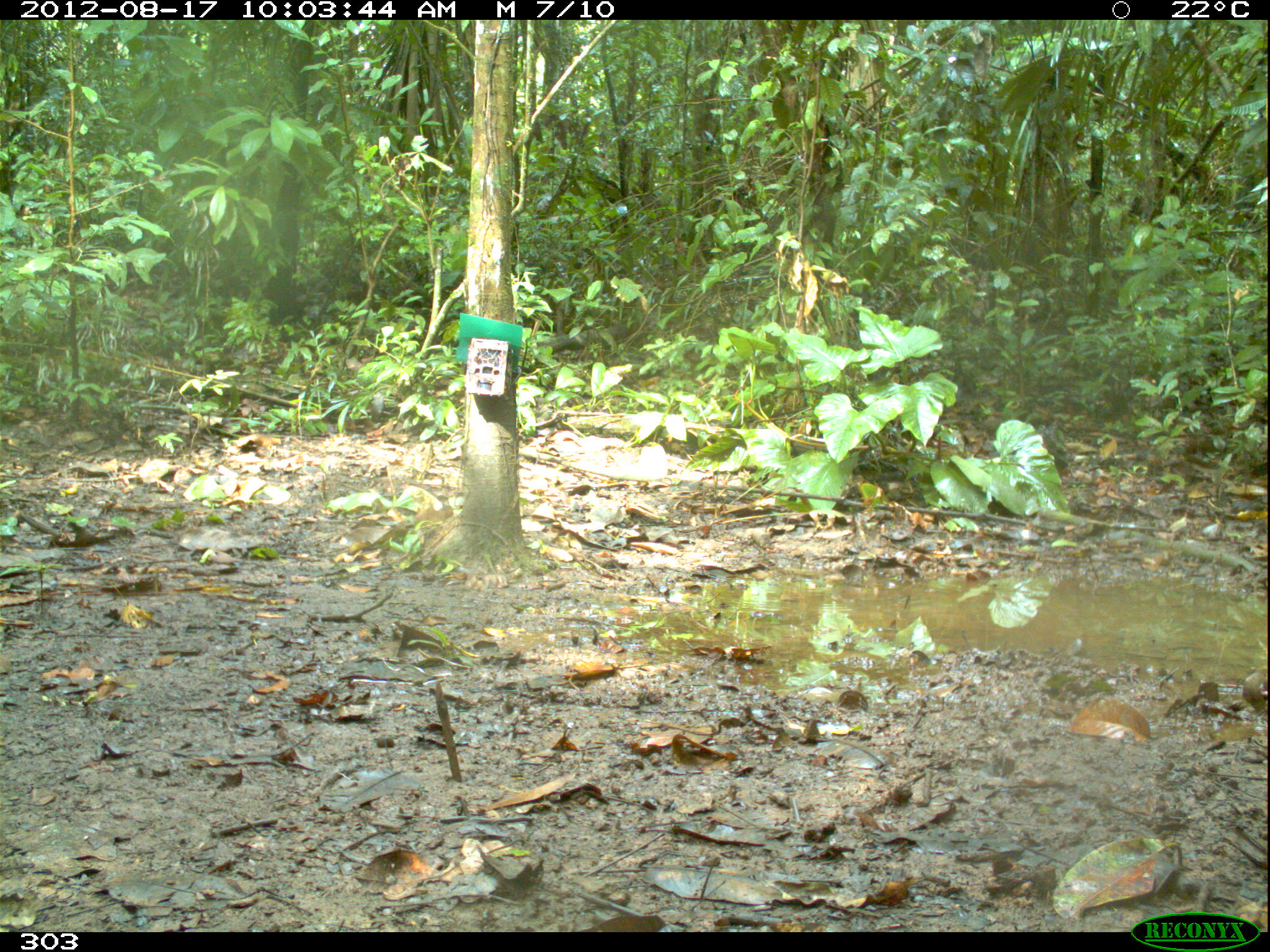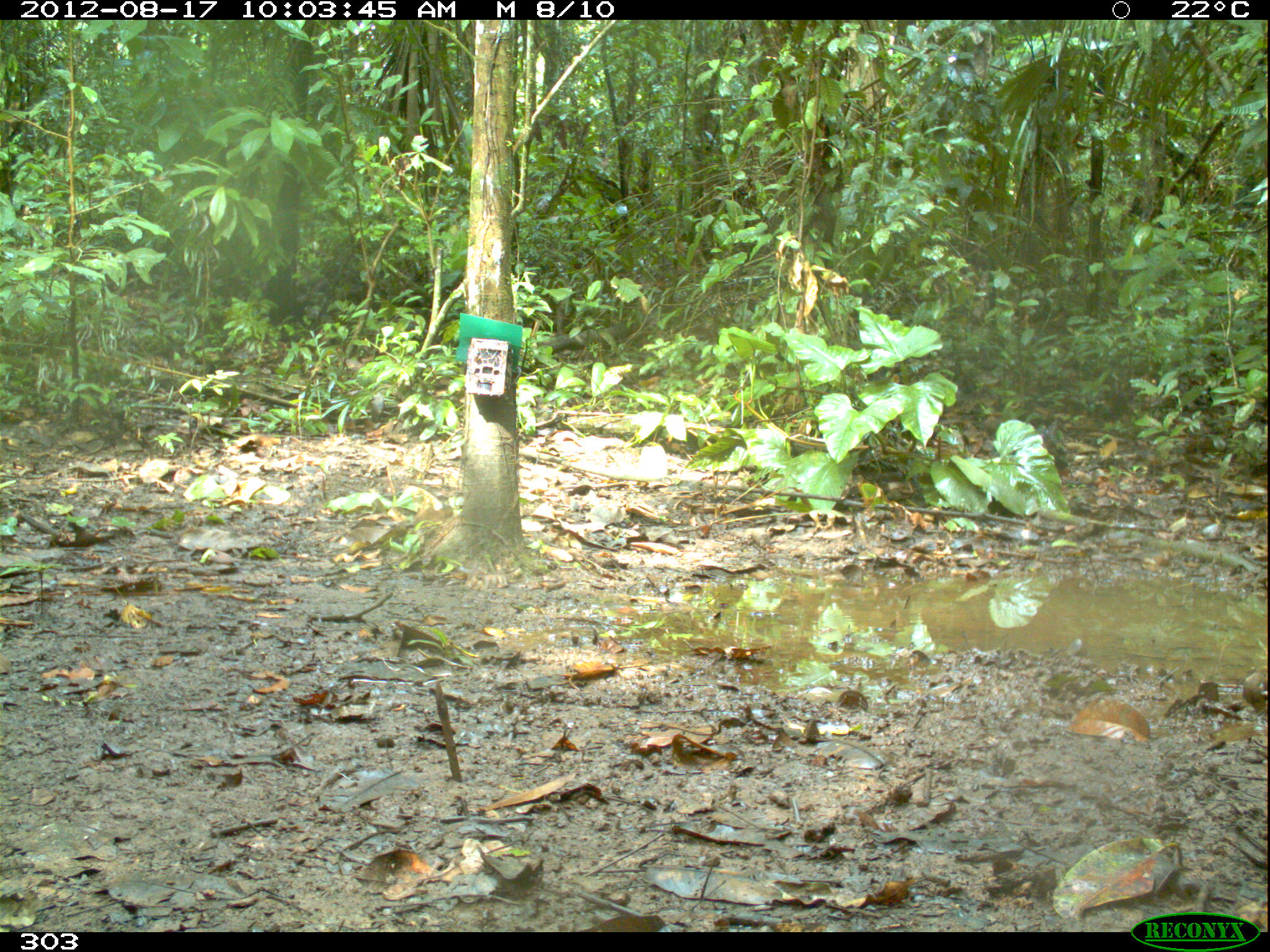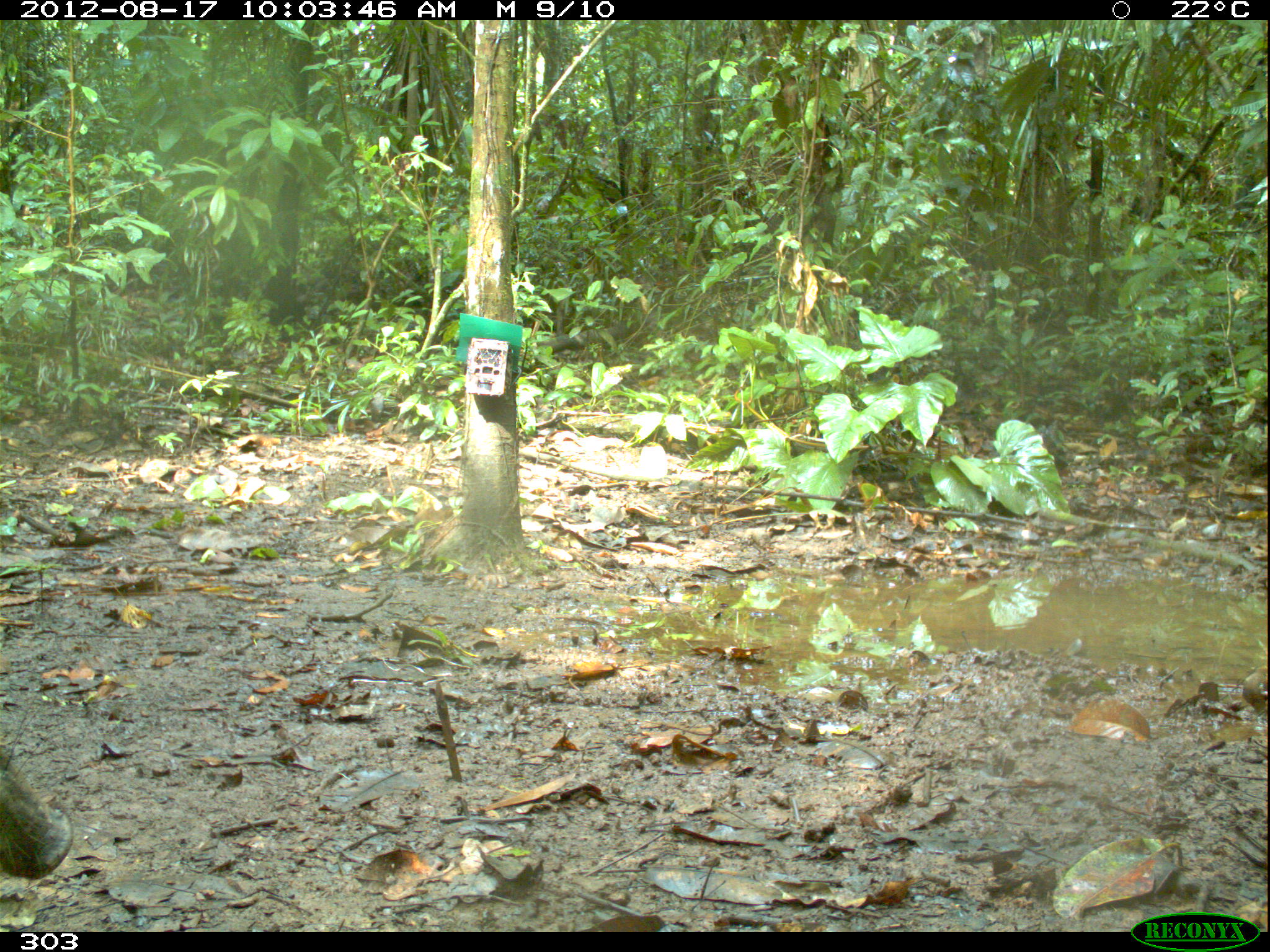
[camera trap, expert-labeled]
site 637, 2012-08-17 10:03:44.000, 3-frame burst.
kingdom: Animalia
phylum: Chordata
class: Mammalia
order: Artiodactyla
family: Tayassuidae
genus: Tayassu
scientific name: Tayassu pecari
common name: white-lipped peccary